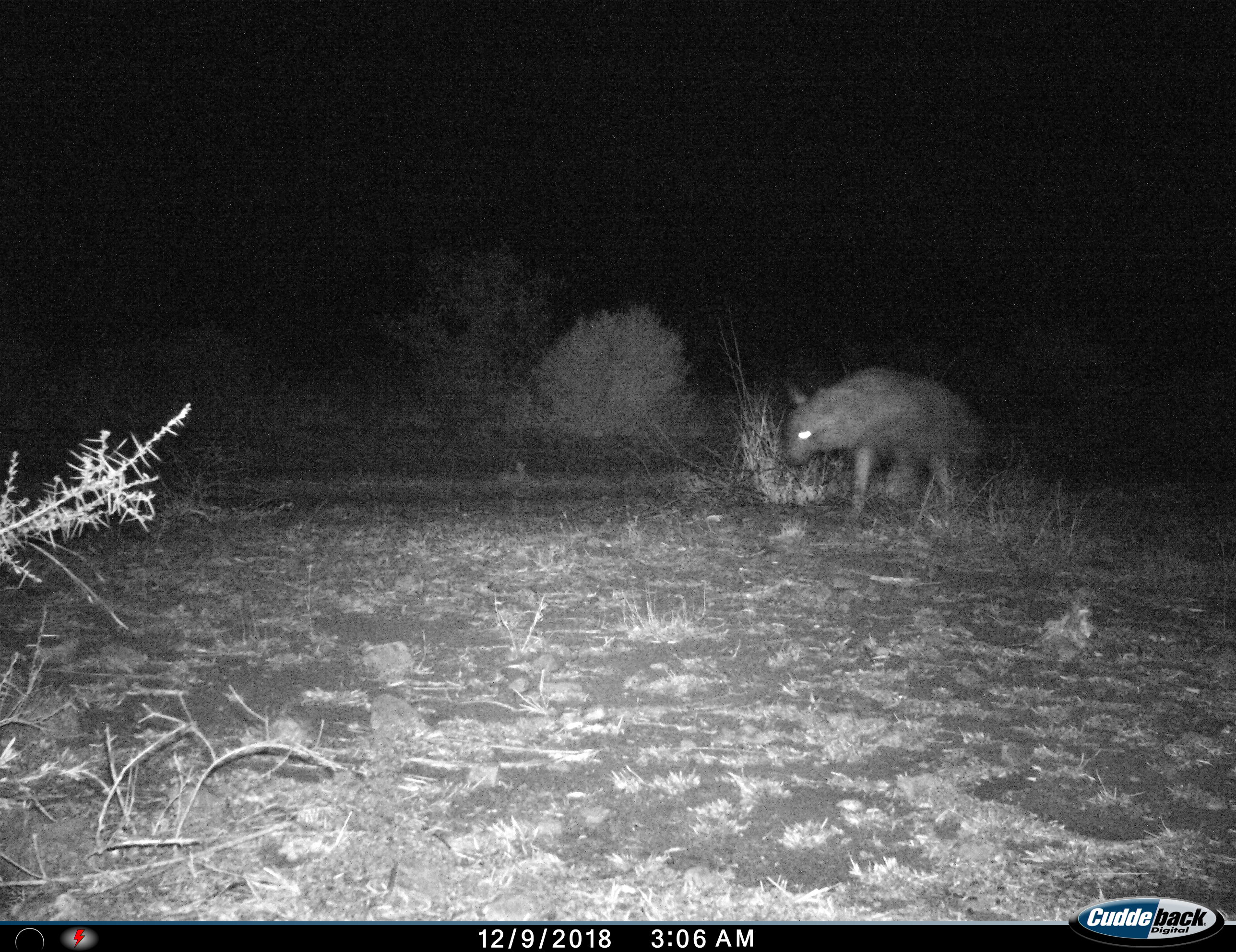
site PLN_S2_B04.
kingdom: Animalia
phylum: Chordata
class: Mammalia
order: Carnivora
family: Hyaenidae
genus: Parahyaena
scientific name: Parahyaena brunnea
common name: brown hyena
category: hyenabrown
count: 1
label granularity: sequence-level